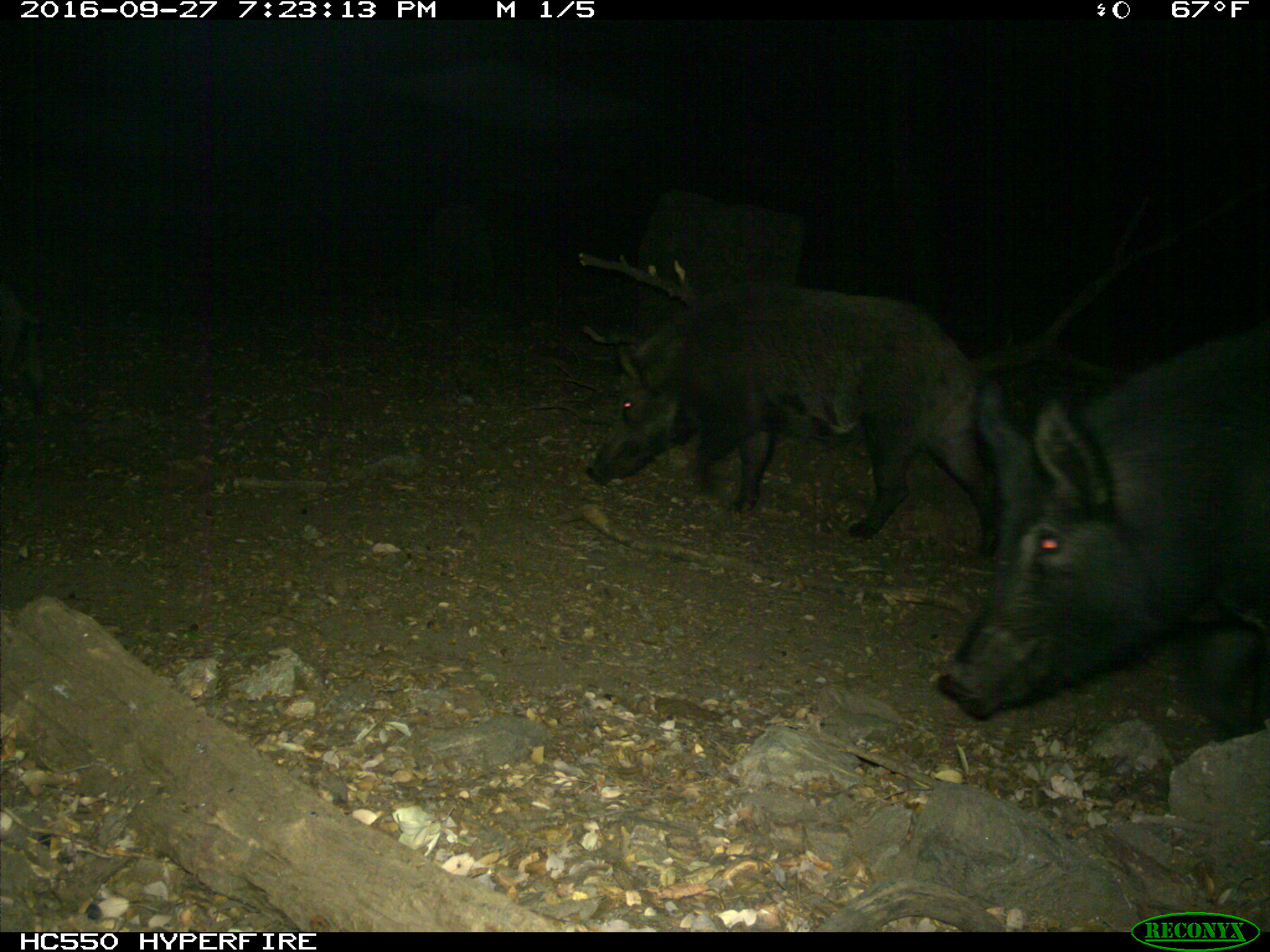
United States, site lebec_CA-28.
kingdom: Animalia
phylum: Chordata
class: Mammalia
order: Artiodactyla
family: Suidae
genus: Sus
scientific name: Sus scrofa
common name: wild boar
Sus scrofa (wild boar).